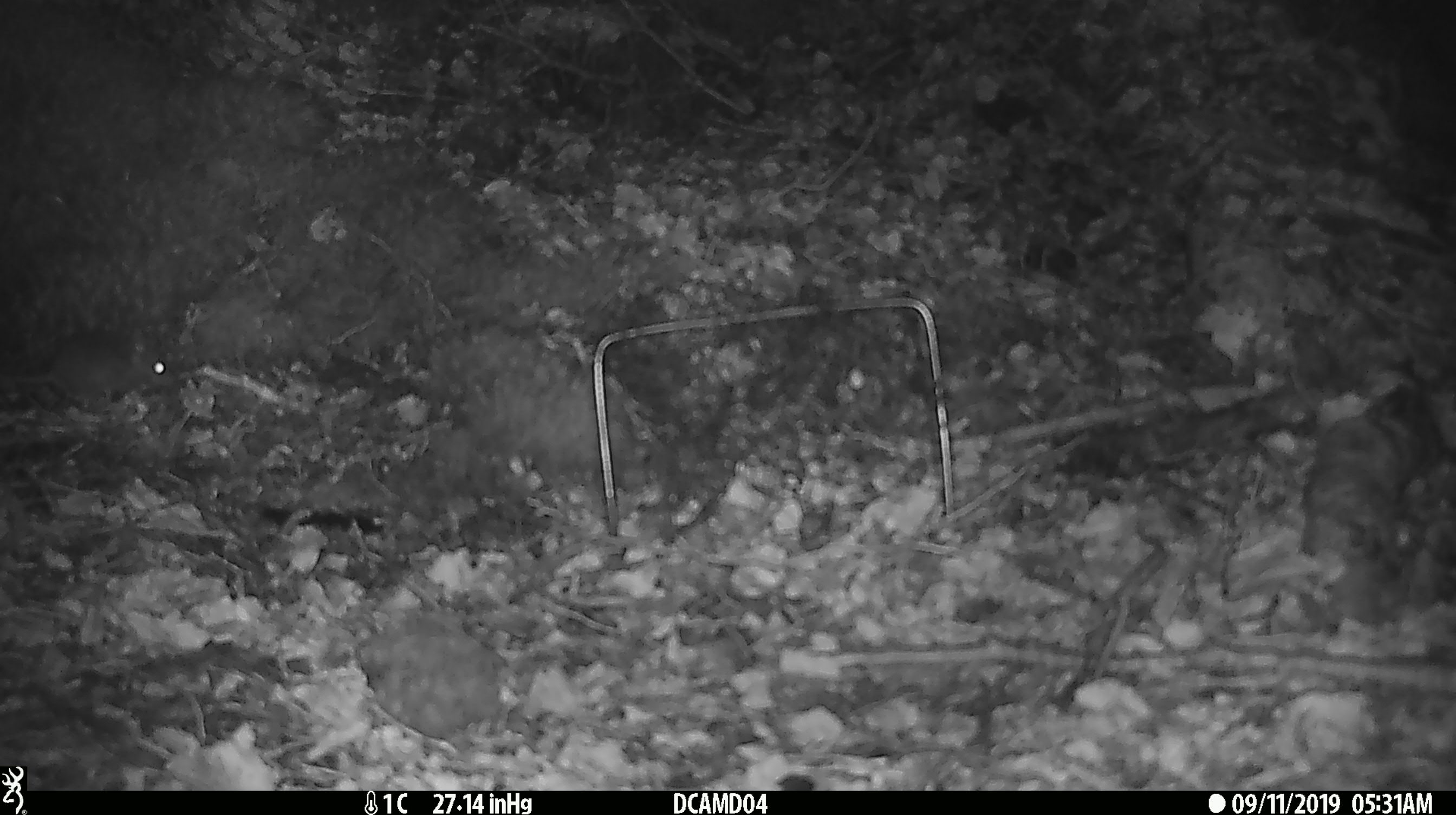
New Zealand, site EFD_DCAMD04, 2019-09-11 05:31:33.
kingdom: Animalia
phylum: Chordata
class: Mammalia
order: Rodentia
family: Muridae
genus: Mus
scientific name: Mus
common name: mouse